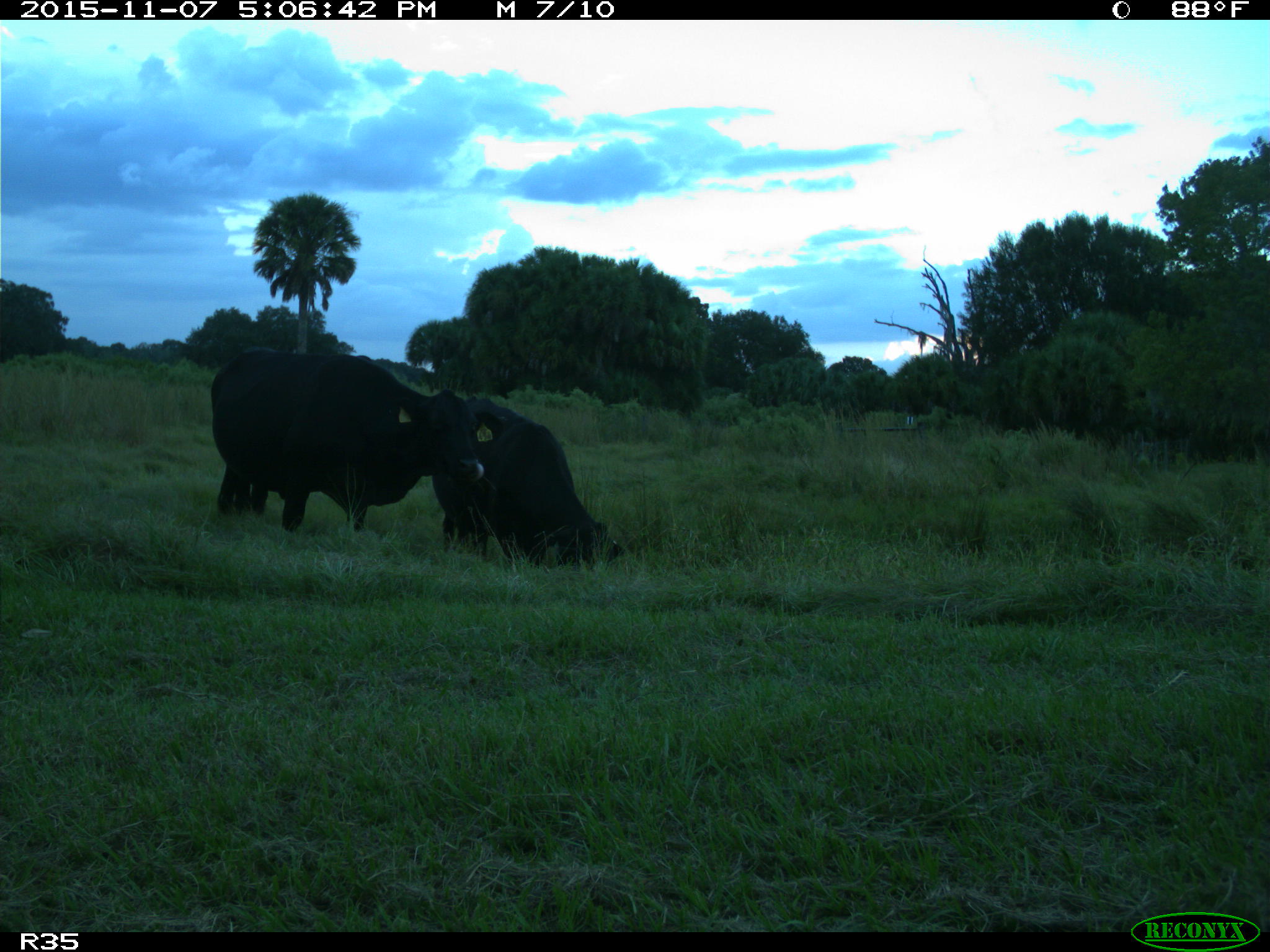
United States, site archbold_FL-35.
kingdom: Animalia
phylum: Chordata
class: Mammalia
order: Artiodactyla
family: Bovidae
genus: Bos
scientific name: Bos taurus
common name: domestic cow